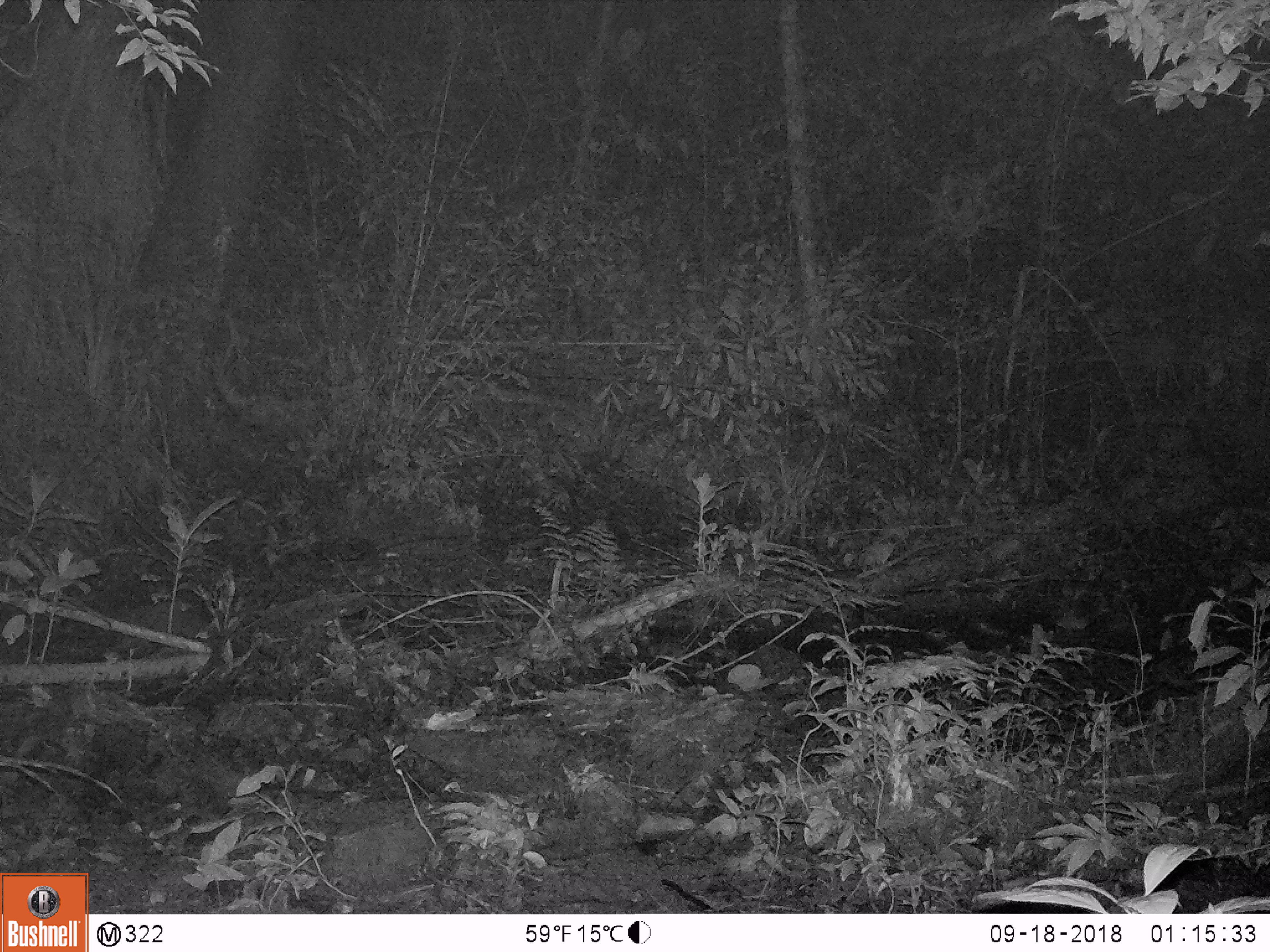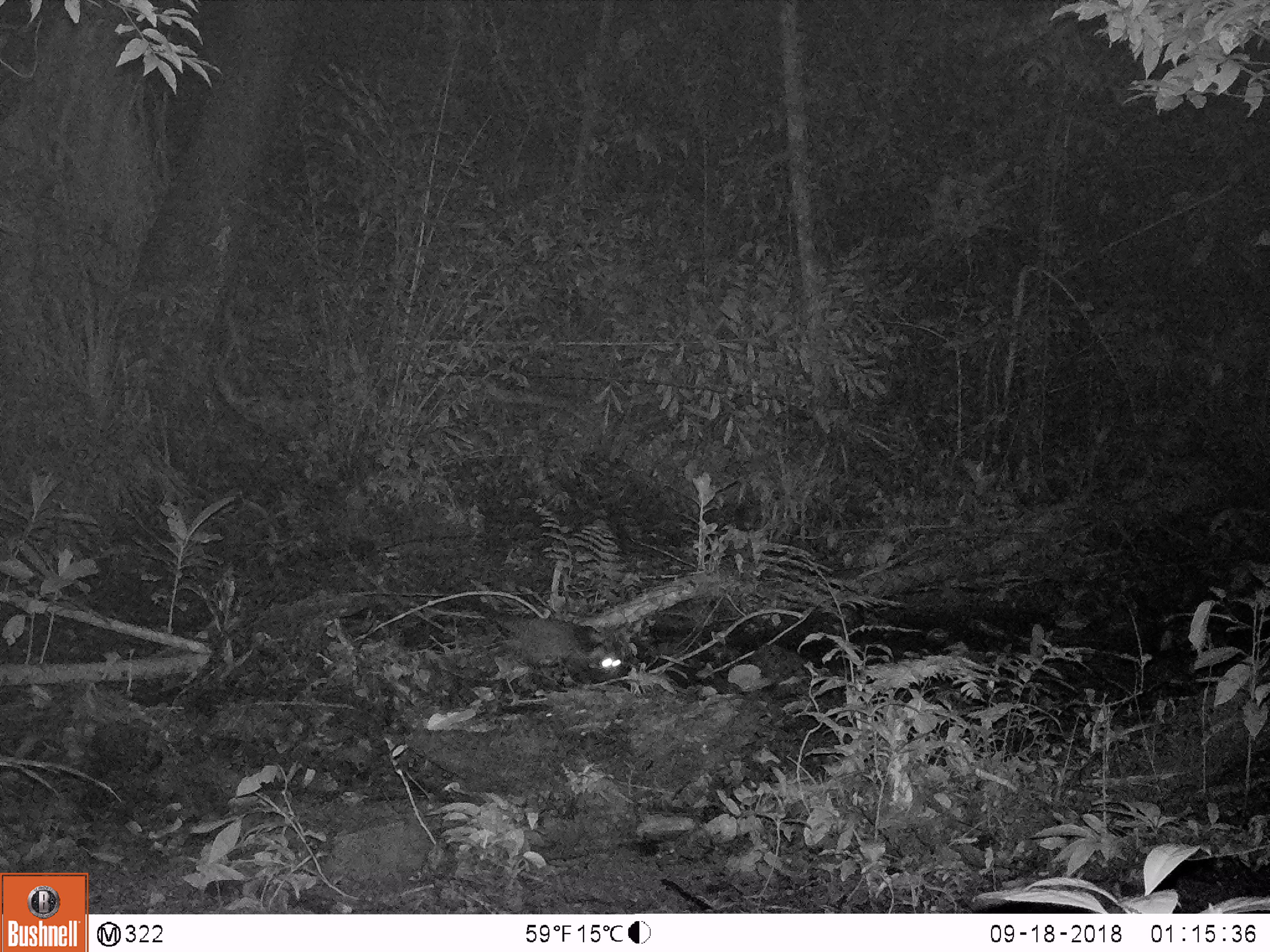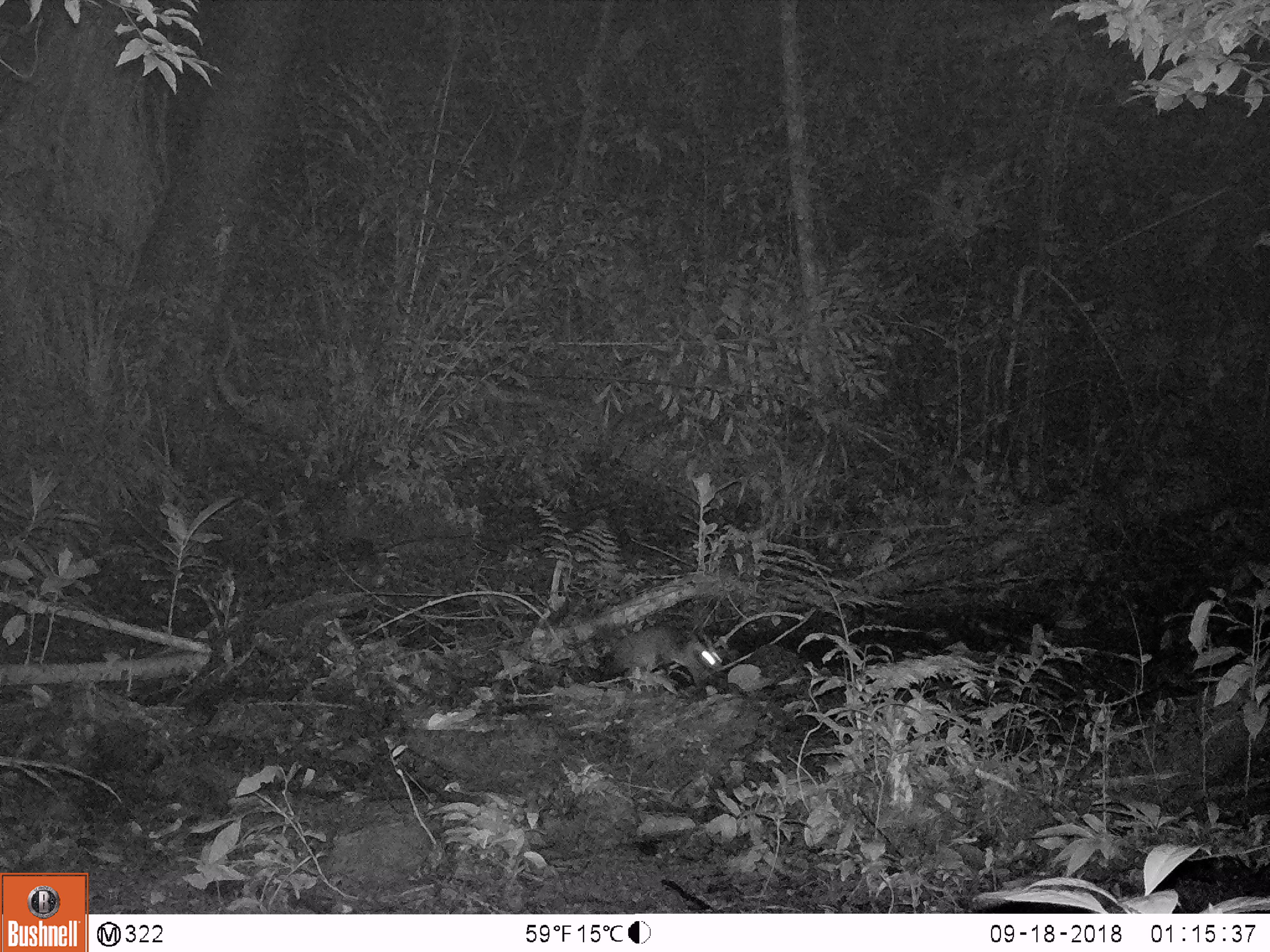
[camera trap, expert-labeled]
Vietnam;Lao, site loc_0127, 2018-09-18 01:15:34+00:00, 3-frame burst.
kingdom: Animalia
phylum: Chordata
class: Mammalia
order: Carnivora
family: Viverridae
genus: Paguma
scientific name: Paguma larvata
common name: masked palm civet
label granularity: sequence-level